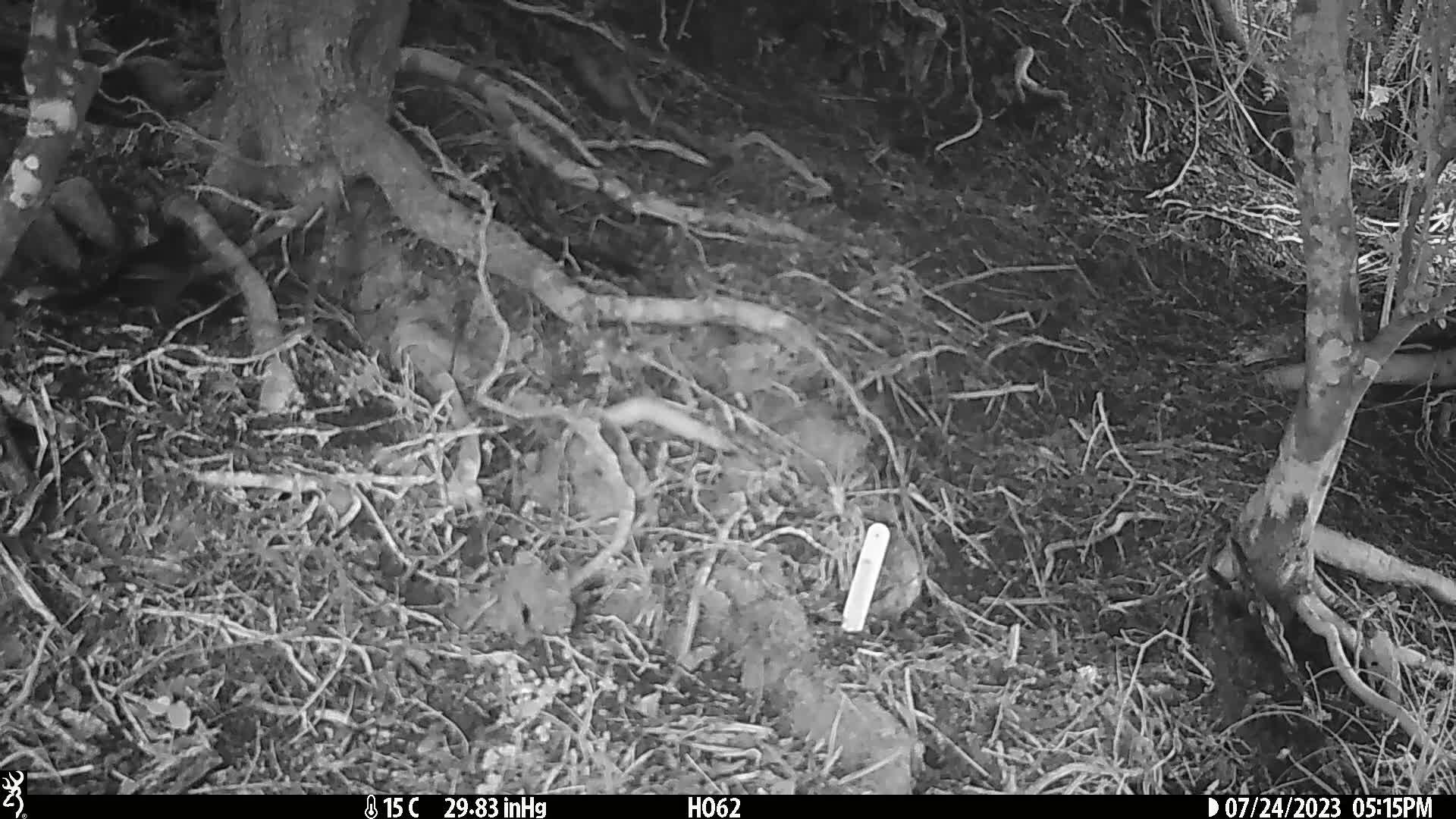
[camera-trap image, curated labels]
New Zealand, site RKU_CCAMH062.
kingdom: Animalia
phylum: Chordata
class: Aves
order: Passeriformes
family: Turdidae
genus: Turdus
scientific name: Turdus merula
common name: eurasian blackbird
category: blackbird